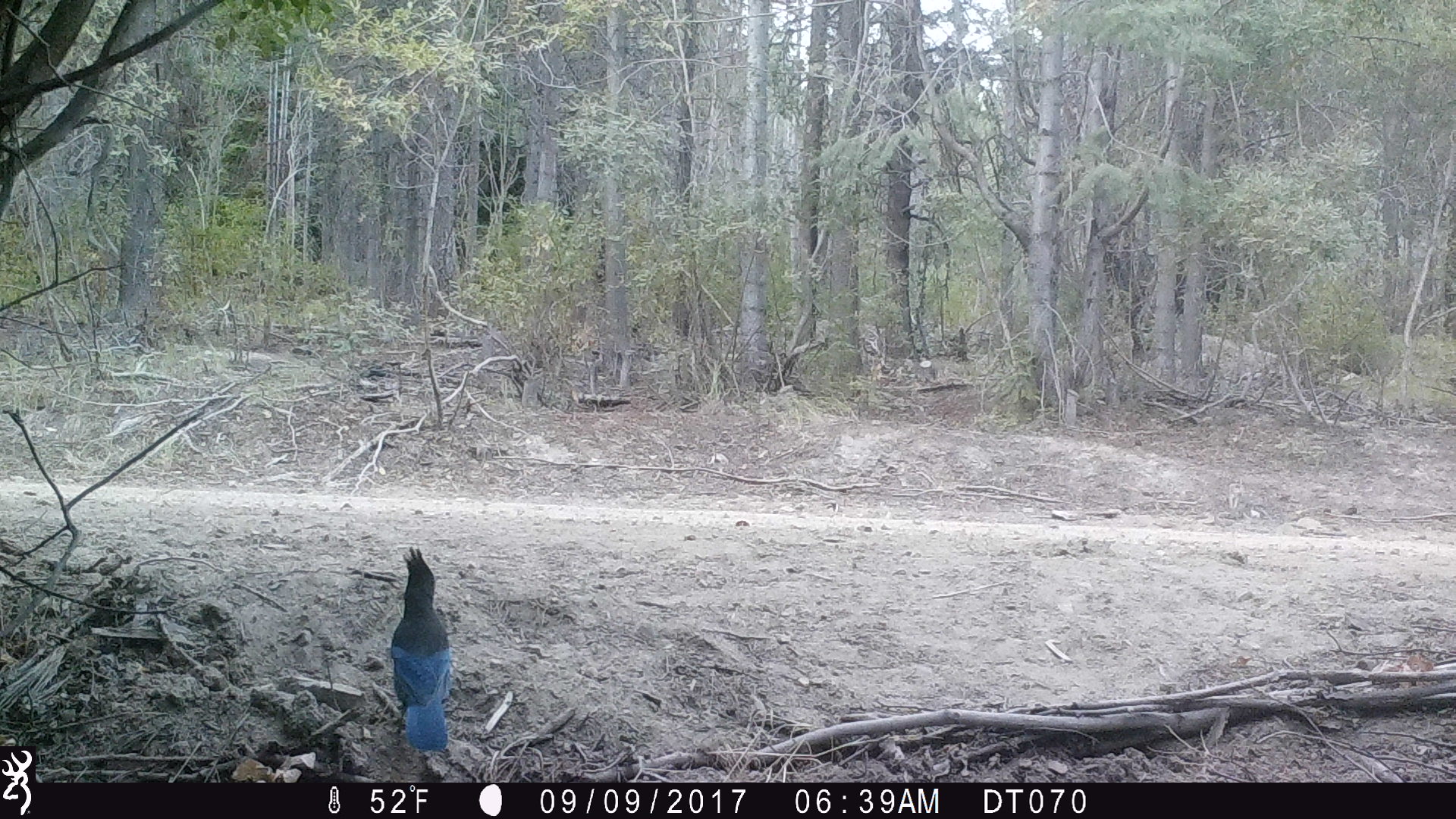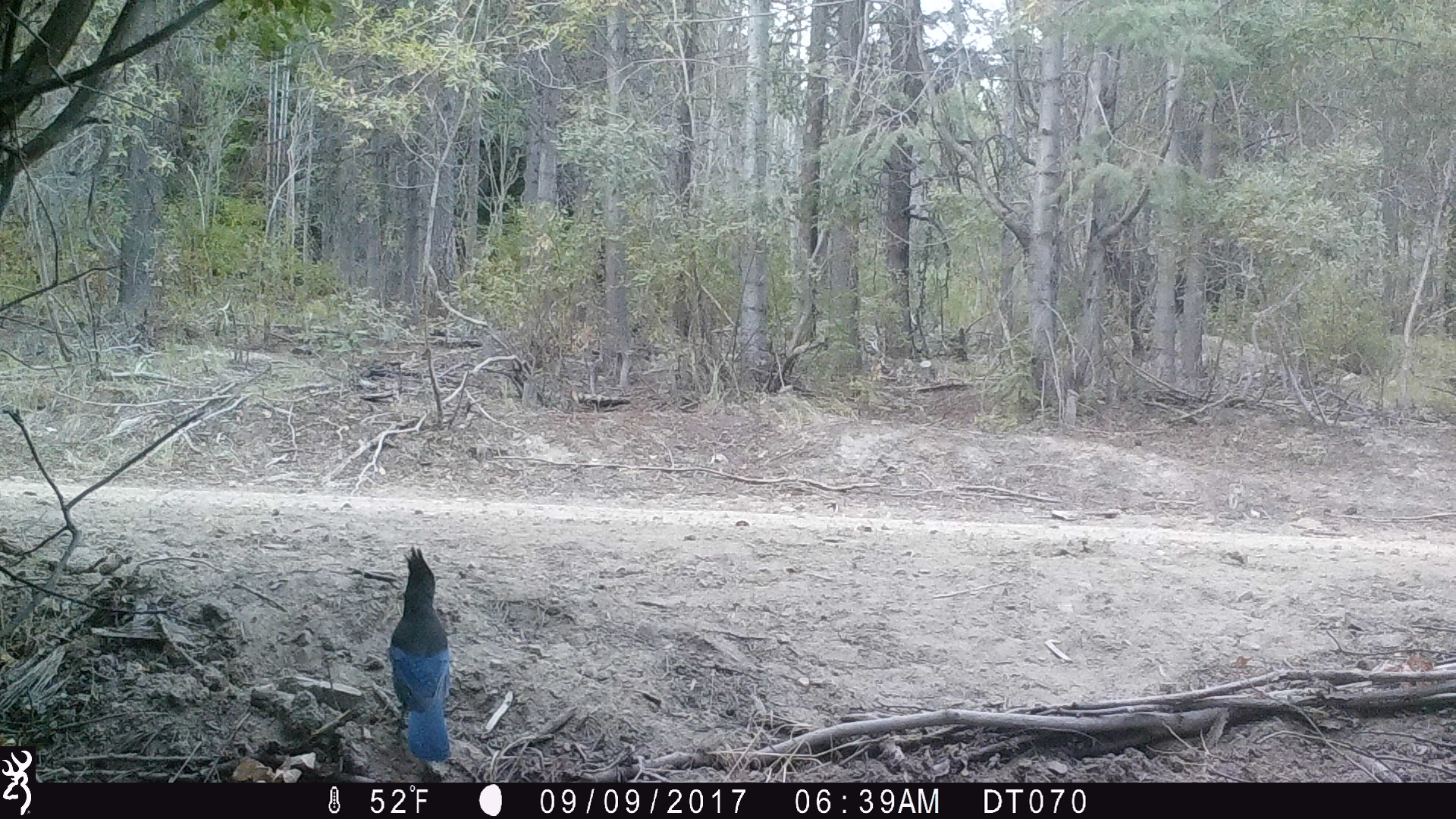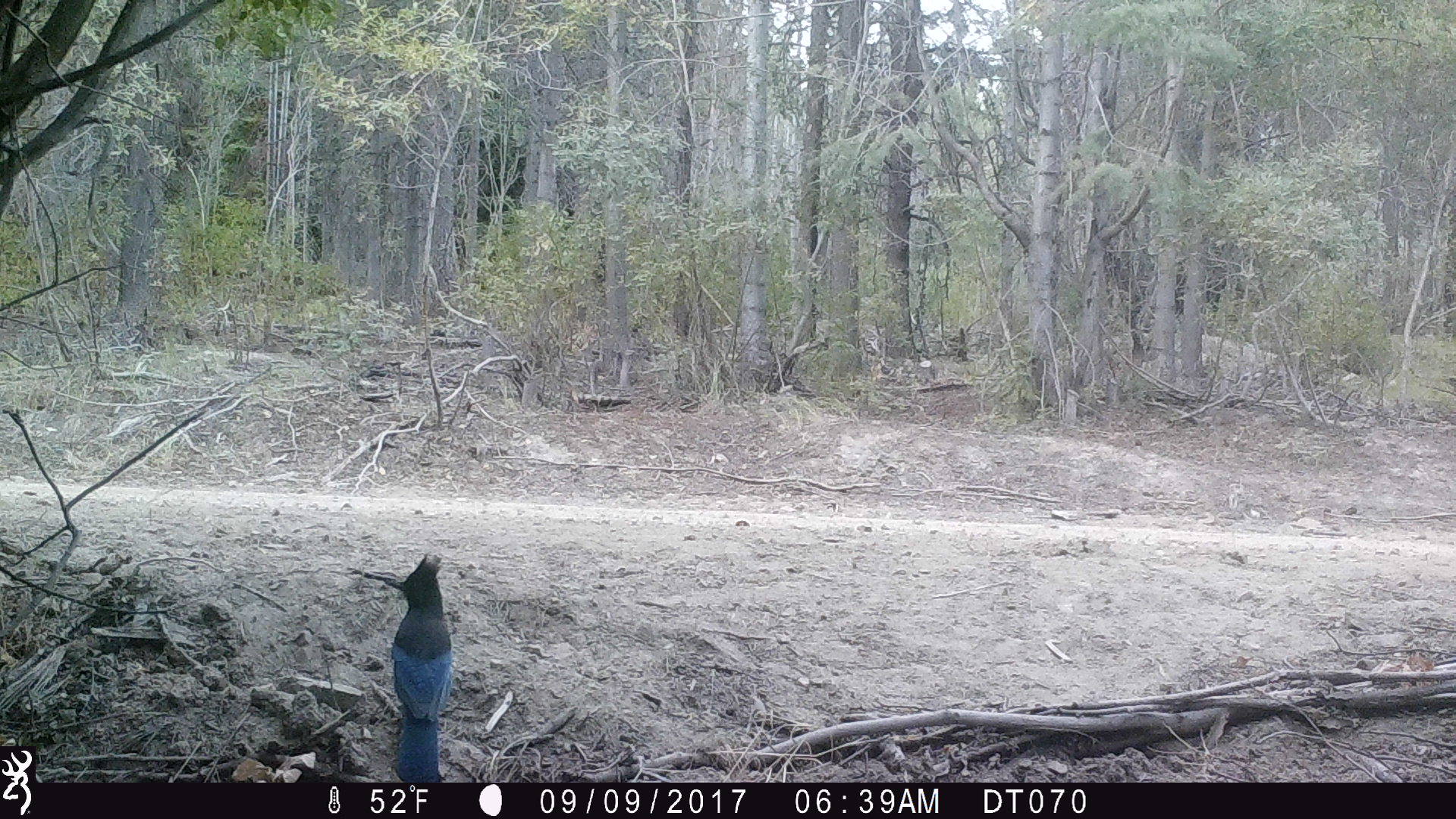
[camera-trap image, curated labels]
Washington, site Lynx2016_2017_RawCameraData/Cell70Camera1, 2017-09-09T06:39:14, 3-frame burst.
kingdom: Animalia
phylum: Chordata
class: Aves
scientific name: Aves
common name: birds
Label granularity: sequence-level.